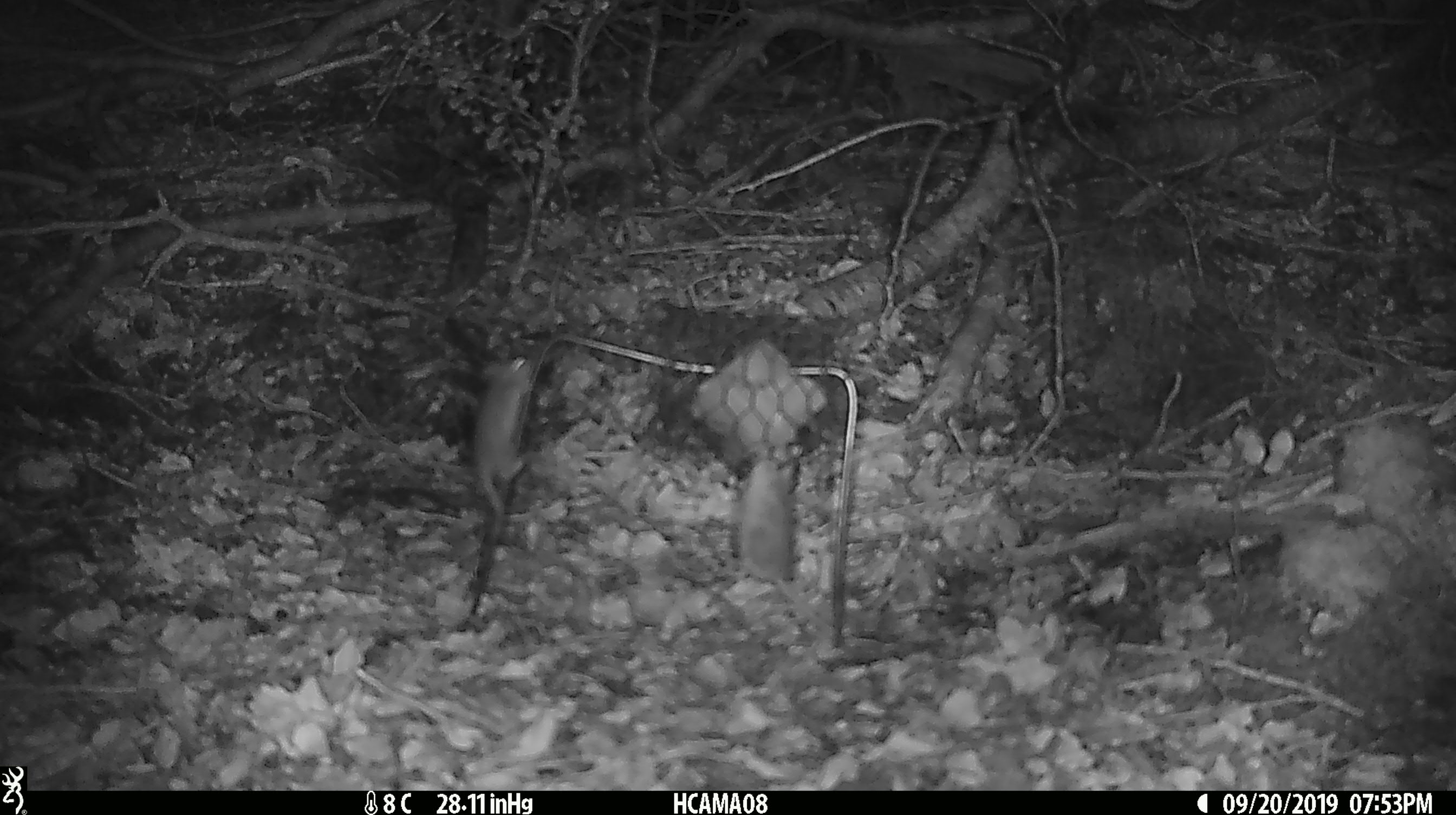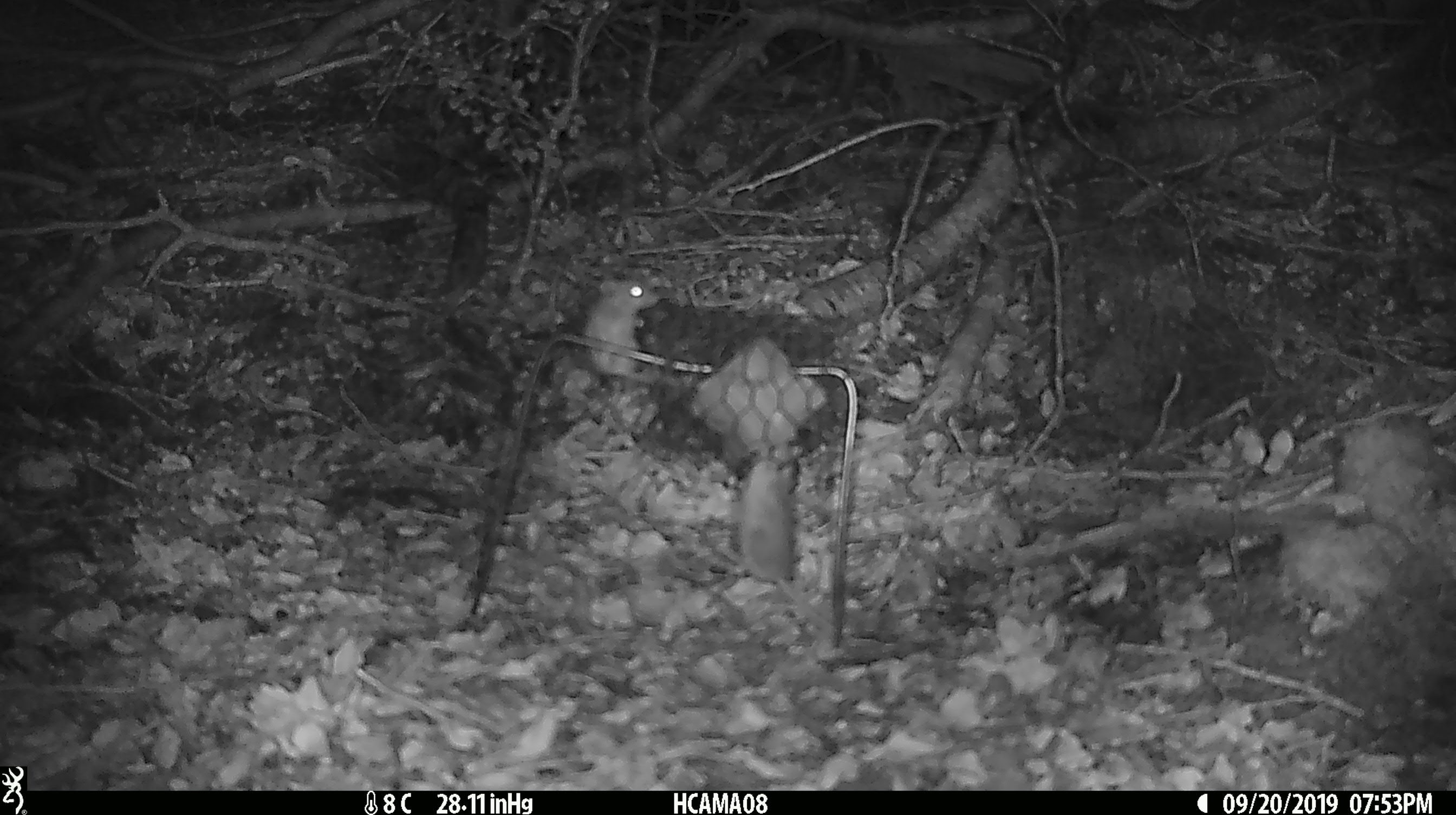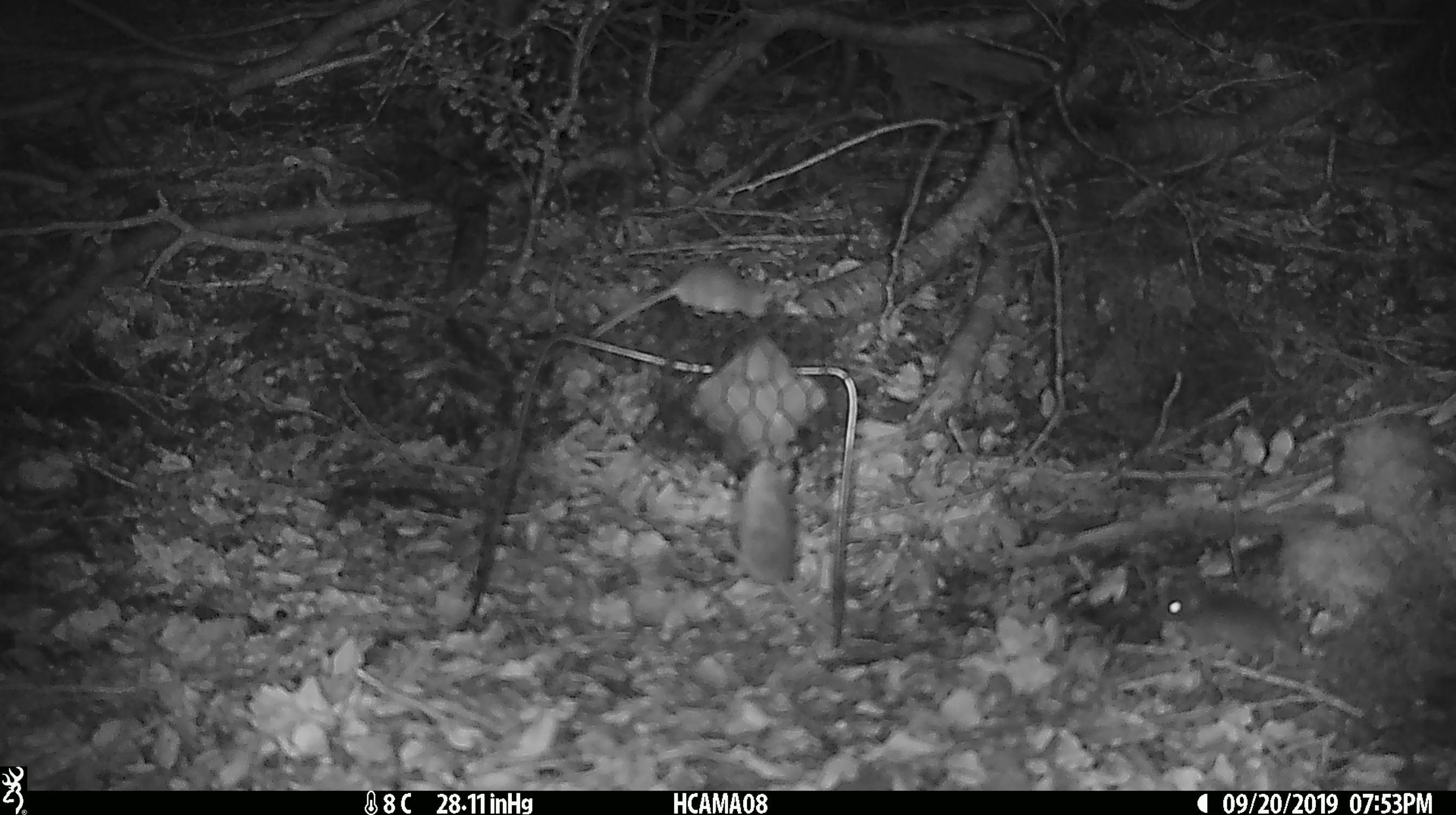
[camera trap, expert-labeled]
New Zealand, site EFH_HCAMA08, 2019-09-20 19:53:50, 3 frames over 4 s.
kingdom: Animalia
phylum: Chordata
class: Mammalia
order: Rodentia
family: Muridae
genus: Mus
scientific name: Mus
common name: mouse